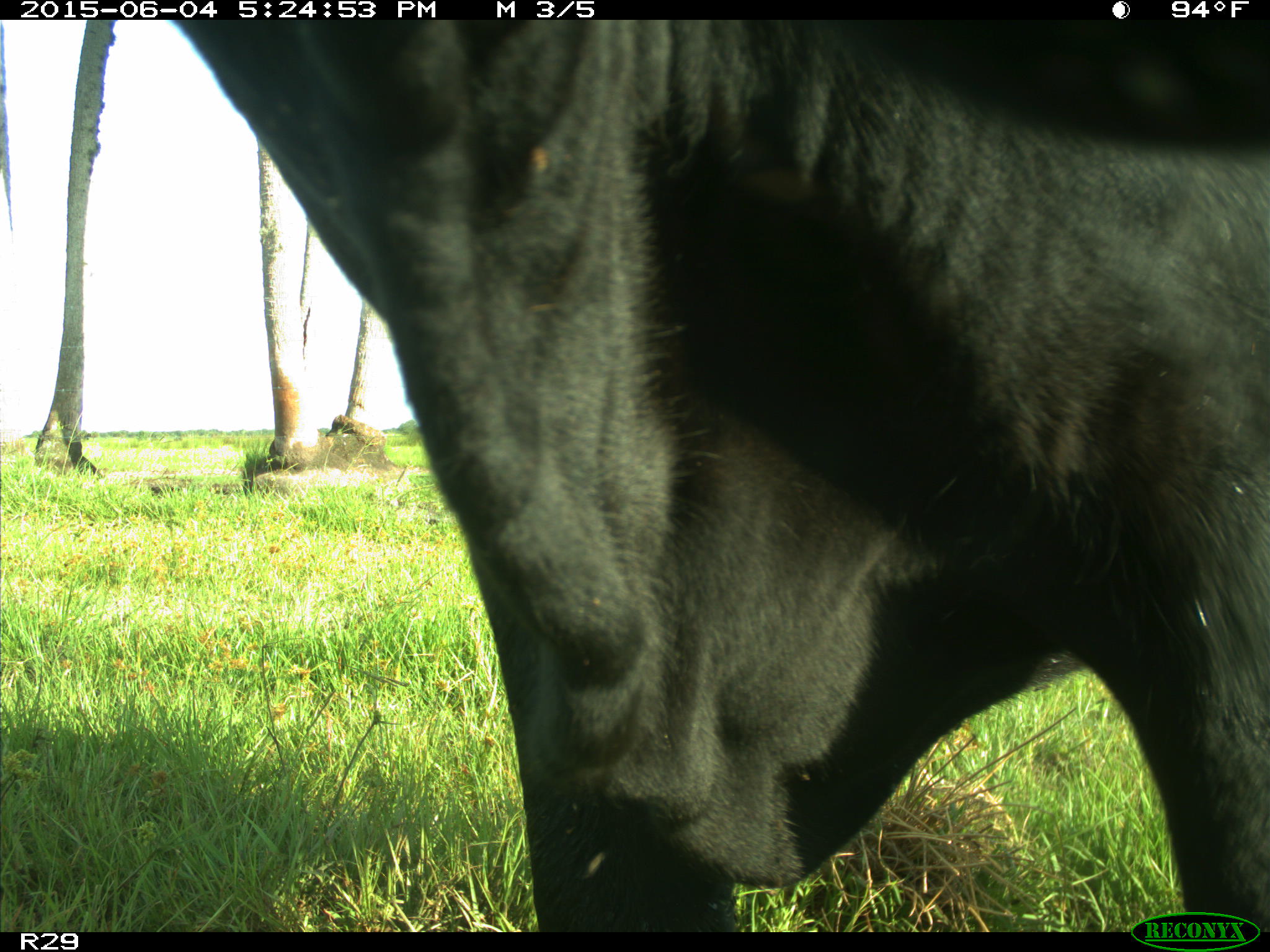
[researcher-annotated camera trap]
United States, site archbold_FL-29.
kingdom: Animalia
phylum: Chordata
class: Mammalia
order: Artiodactyla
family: Bovidae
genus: Bos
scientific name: Bos taurus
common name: domestic cow